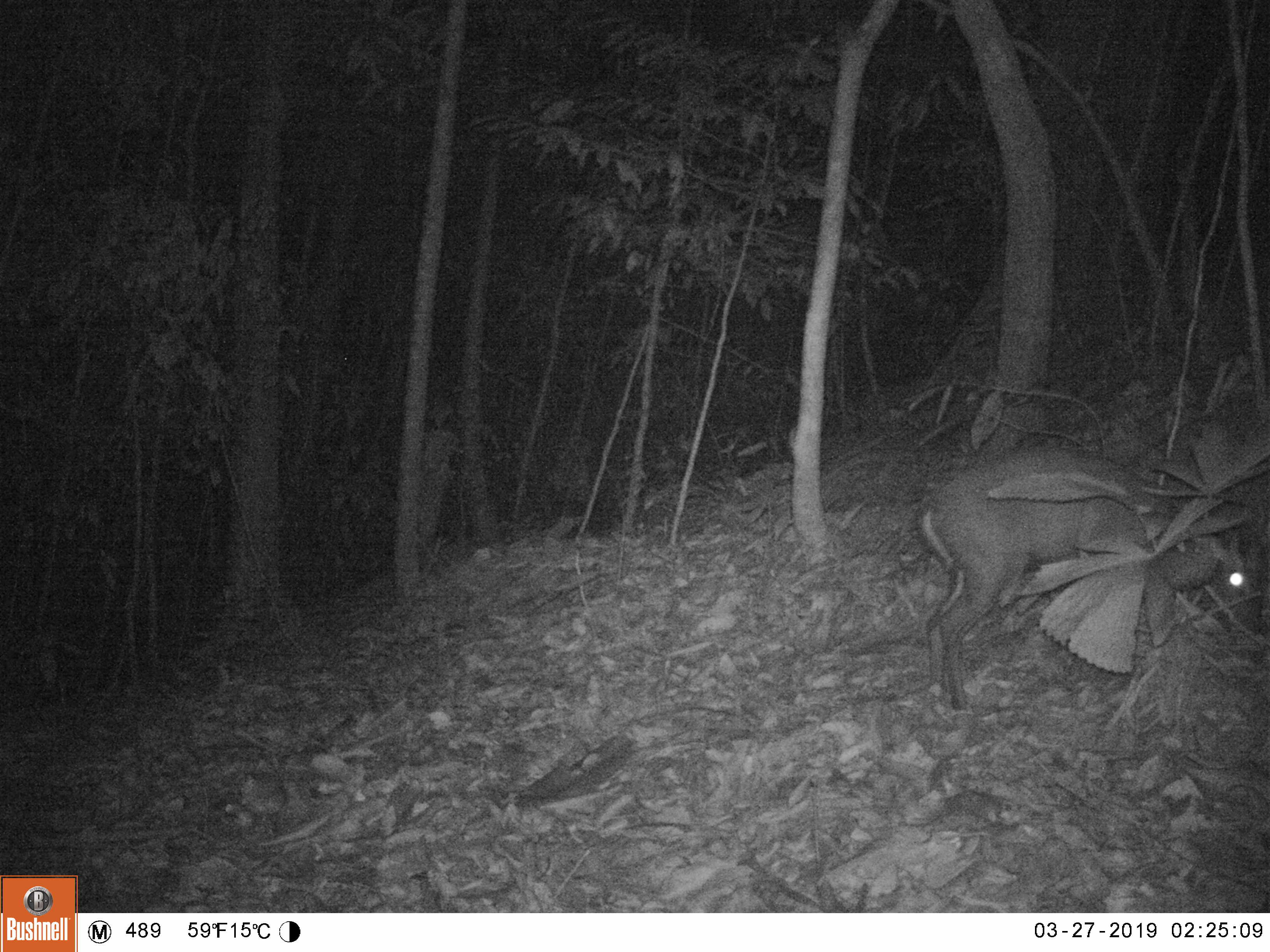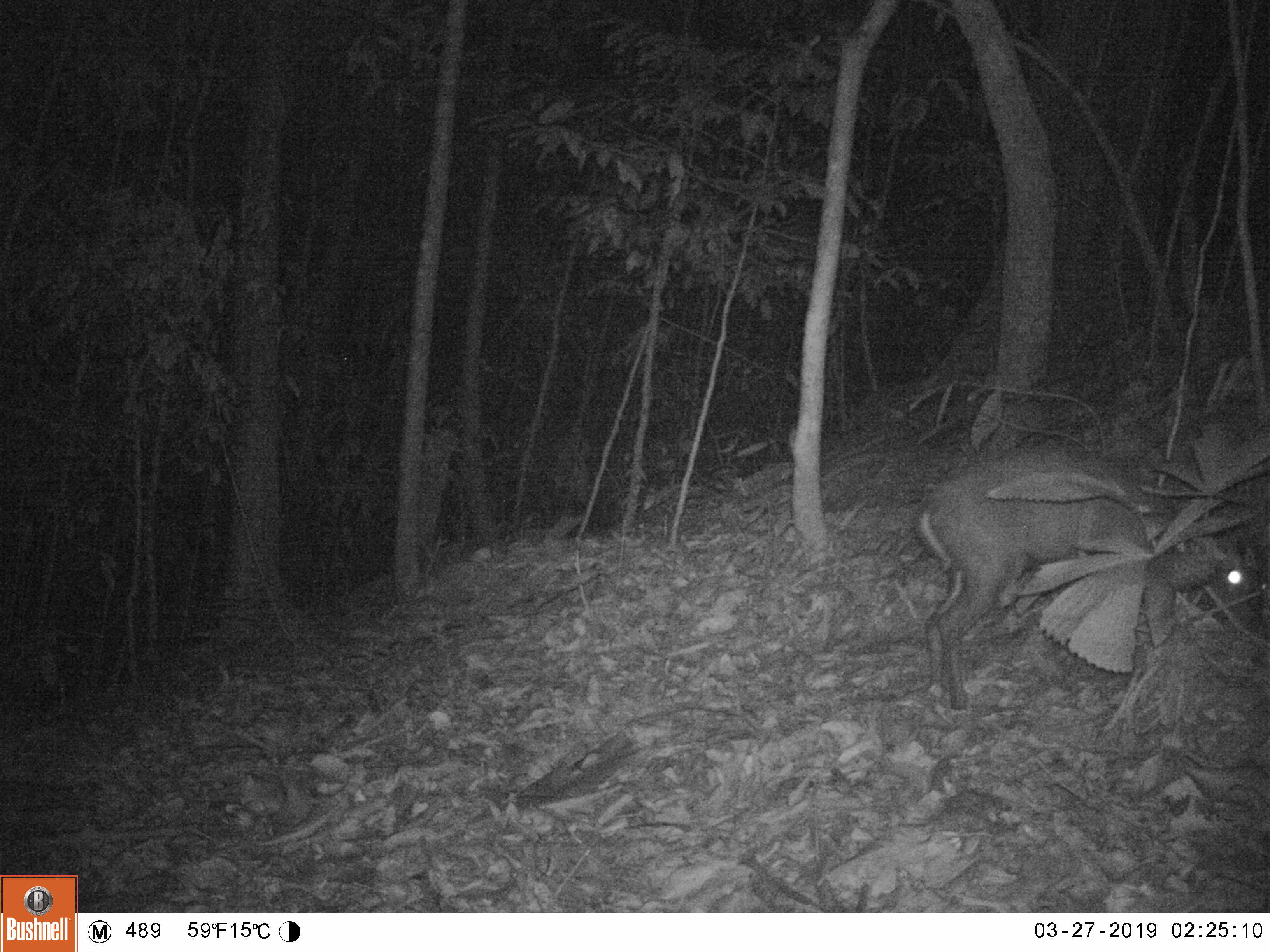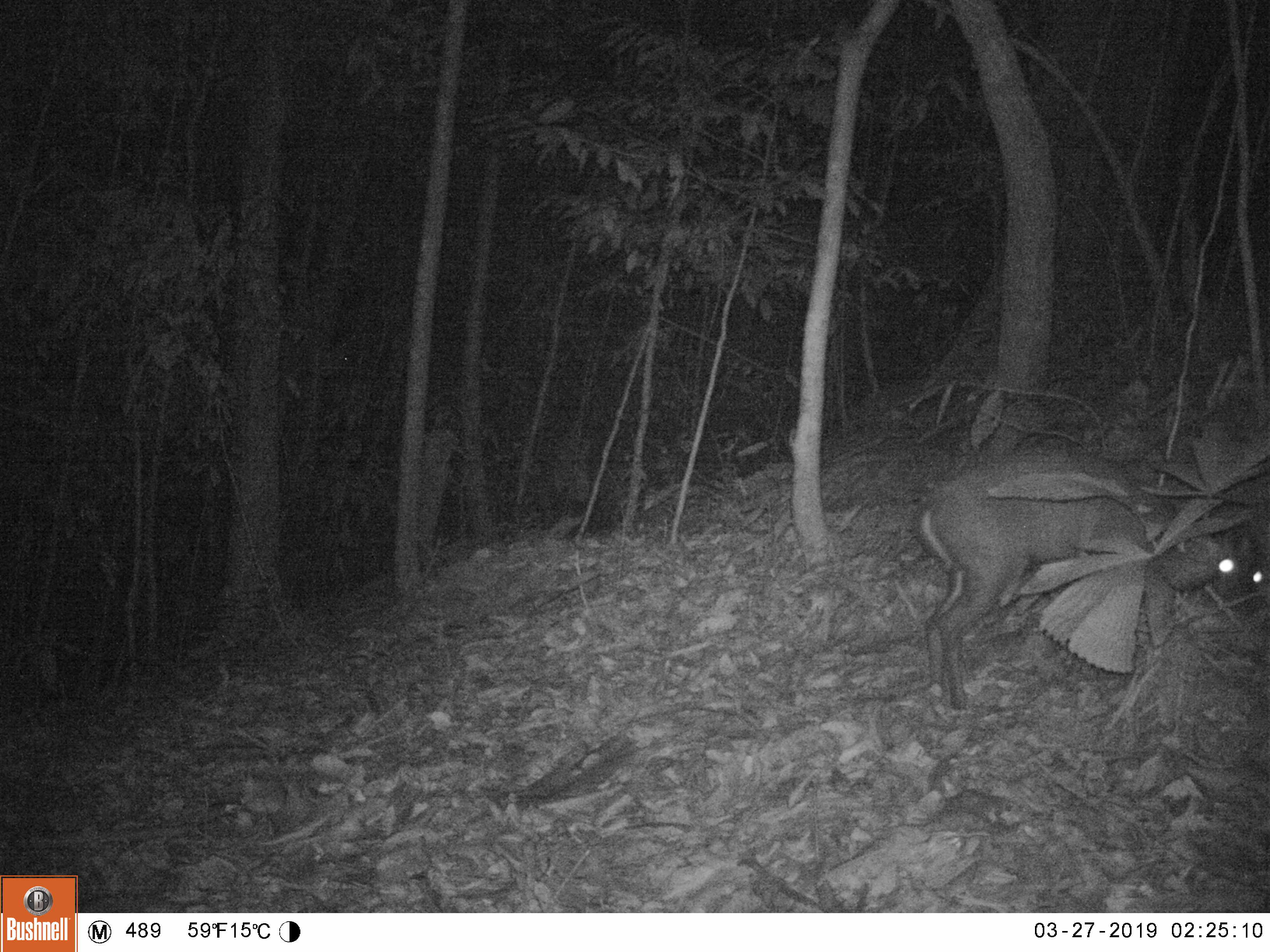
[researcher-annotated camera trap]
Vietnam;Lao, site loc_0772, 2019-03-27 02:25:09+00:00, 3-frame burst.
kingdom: Animalia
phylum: Chordata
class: Mammalia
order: Artiodactyla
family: Cervidae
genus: Muntiacus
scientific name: Muntiacus rooseveltorum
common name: roosevelt's muntjac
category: roosevelts muntjac group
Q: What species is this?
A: Roosevelts muntjac group (roosevelt's muntjac) (Muntiacus rooseveltorum).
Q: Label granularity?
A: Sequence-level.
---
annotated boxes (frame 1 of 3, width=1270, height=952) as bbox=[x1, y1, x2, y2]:
roosevelts muntjac group: bbox=[913, 449, 1270, 712]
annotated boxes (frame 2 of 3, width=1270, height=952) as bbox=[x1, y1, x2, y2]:
roosevelts muntjac group: bbox=[912, 451, 1266, 710]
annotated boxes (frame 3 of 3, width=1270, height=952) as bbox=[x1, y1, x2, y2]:
roosevelts muntjac group: bbox=[914, 449, 1265, 710]